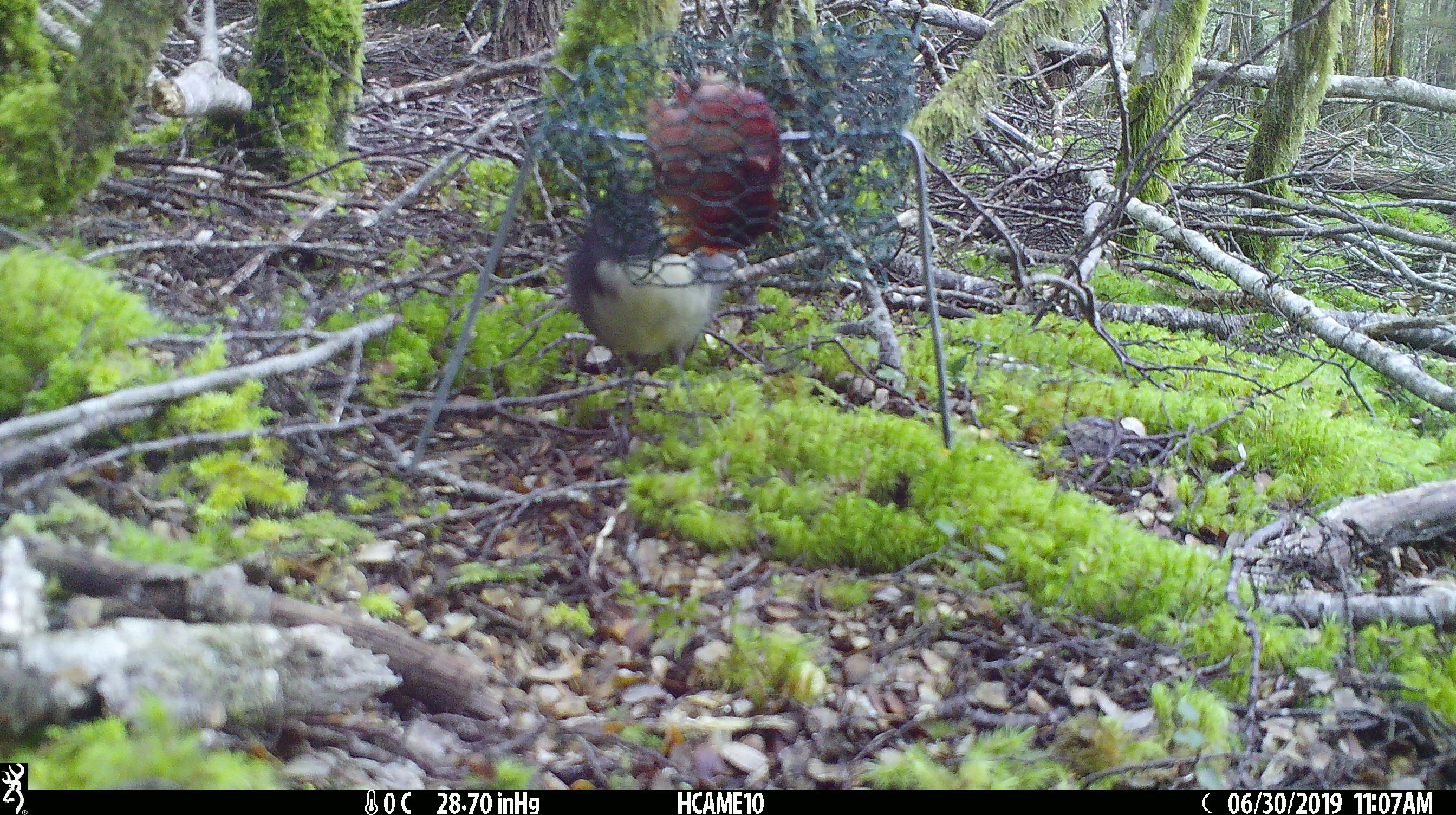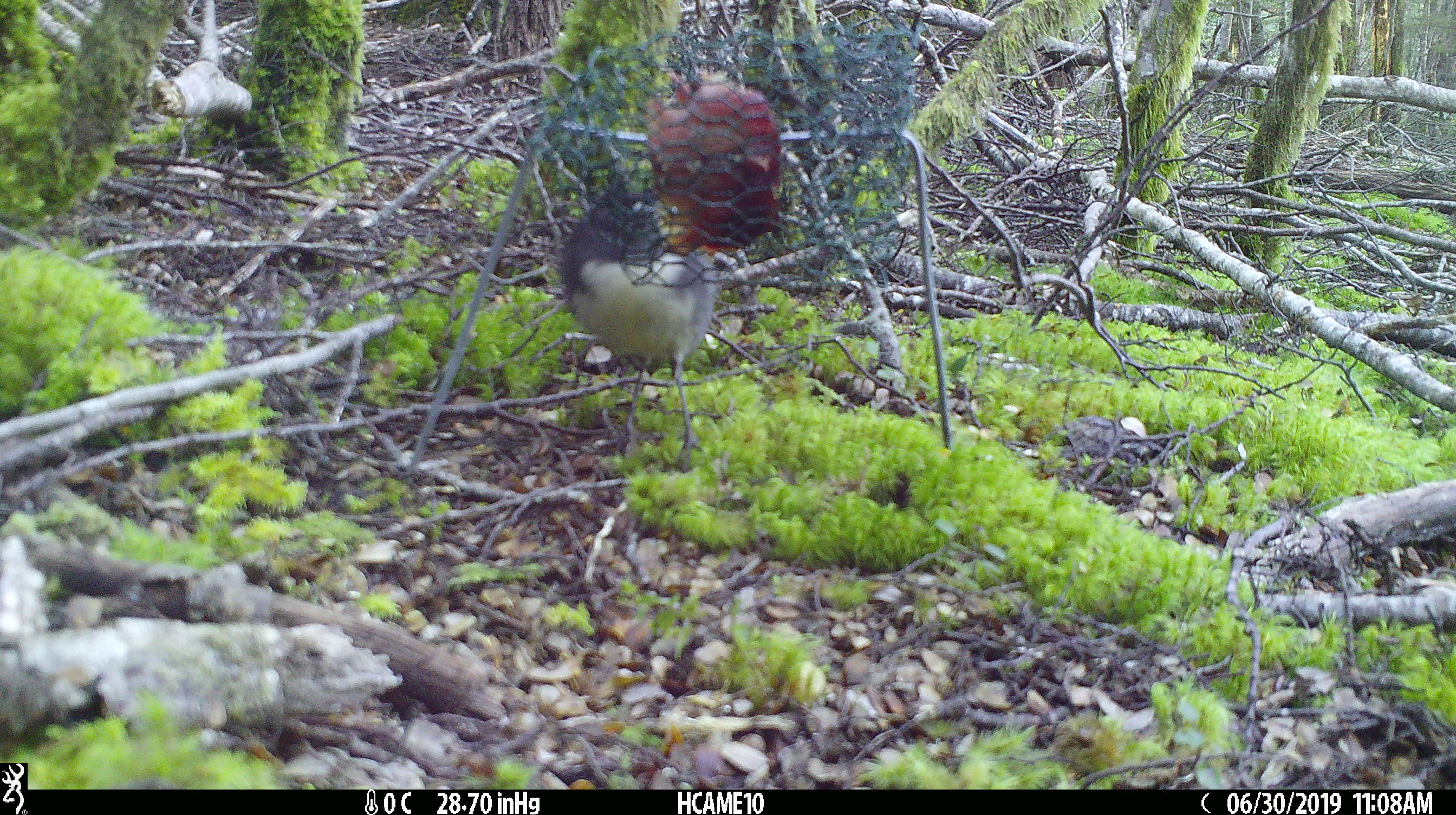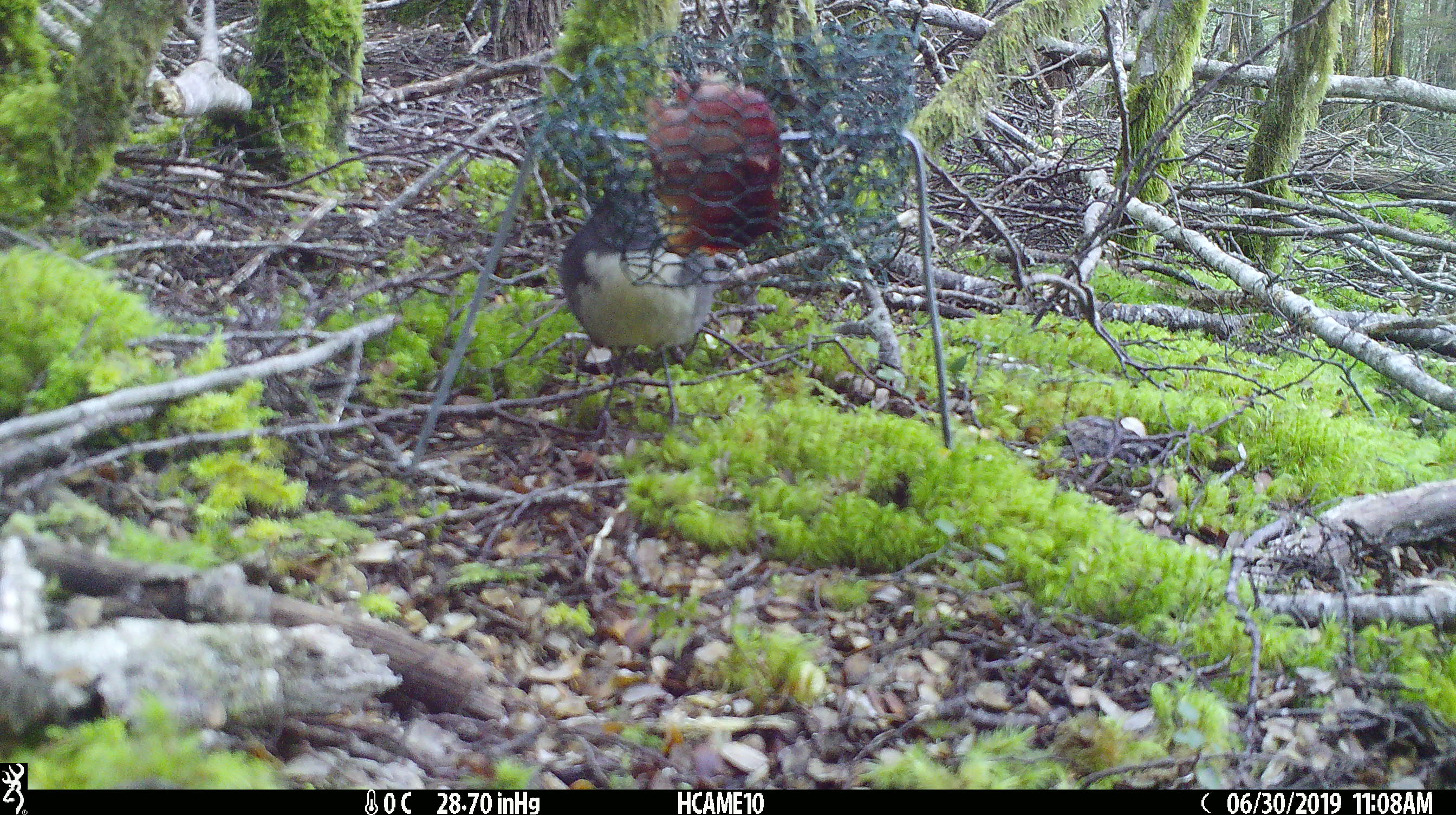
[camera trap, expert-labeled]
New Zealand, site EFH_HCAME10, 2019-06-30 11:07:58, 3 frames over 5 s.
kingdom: Animalia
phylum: Chordata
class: Aves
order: Passeriformes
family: Petroicidae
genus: Petroica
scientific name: Petroica australis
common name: new zealand robin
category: robin